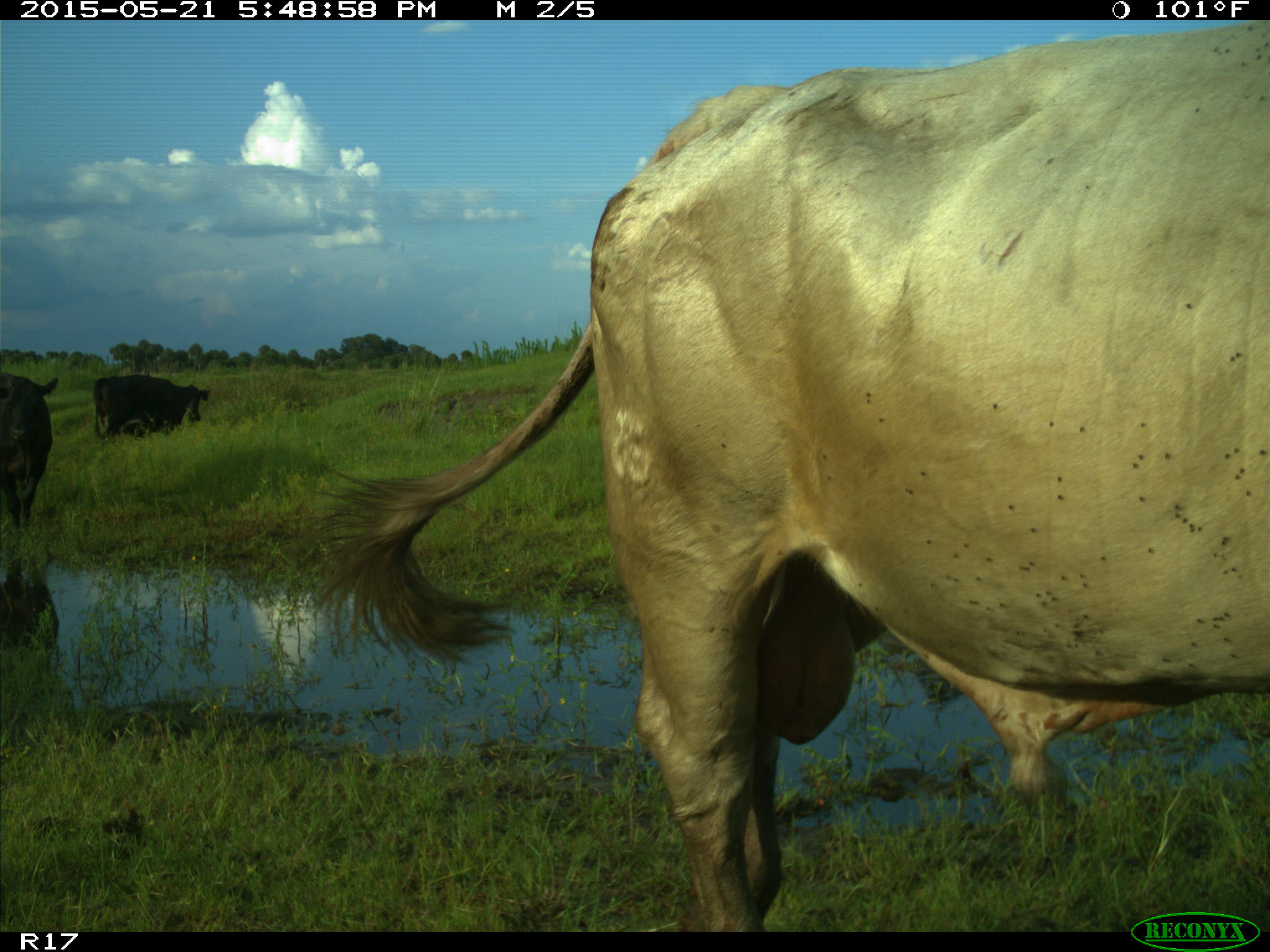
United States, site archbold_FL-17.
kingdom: Animalia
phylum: Chordata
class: Mammalia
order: Artiodactyla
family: Bovidae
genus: Bos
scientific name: Bos taurus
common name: domestic cow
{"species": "Bos taurus (domestic cow)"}